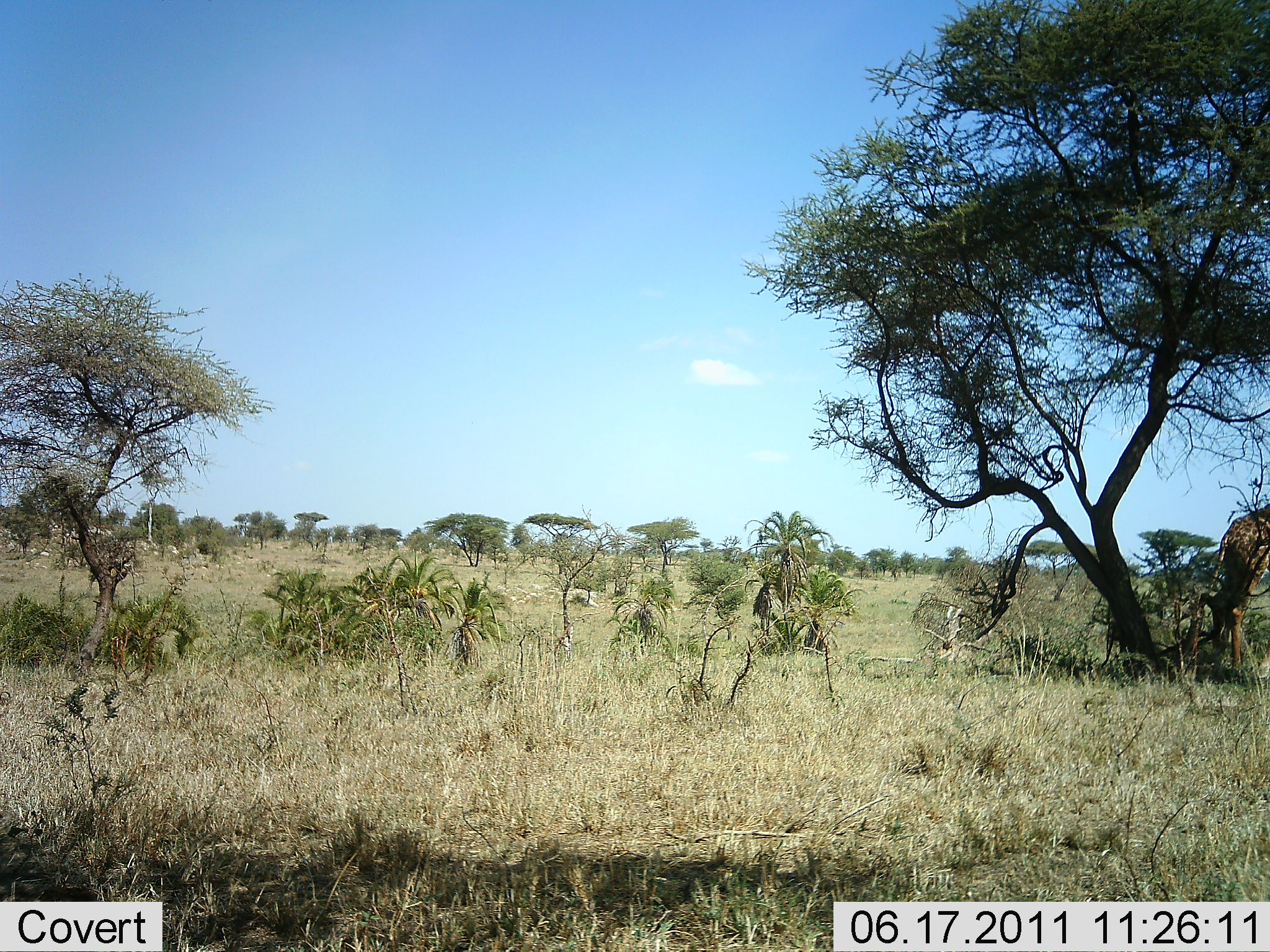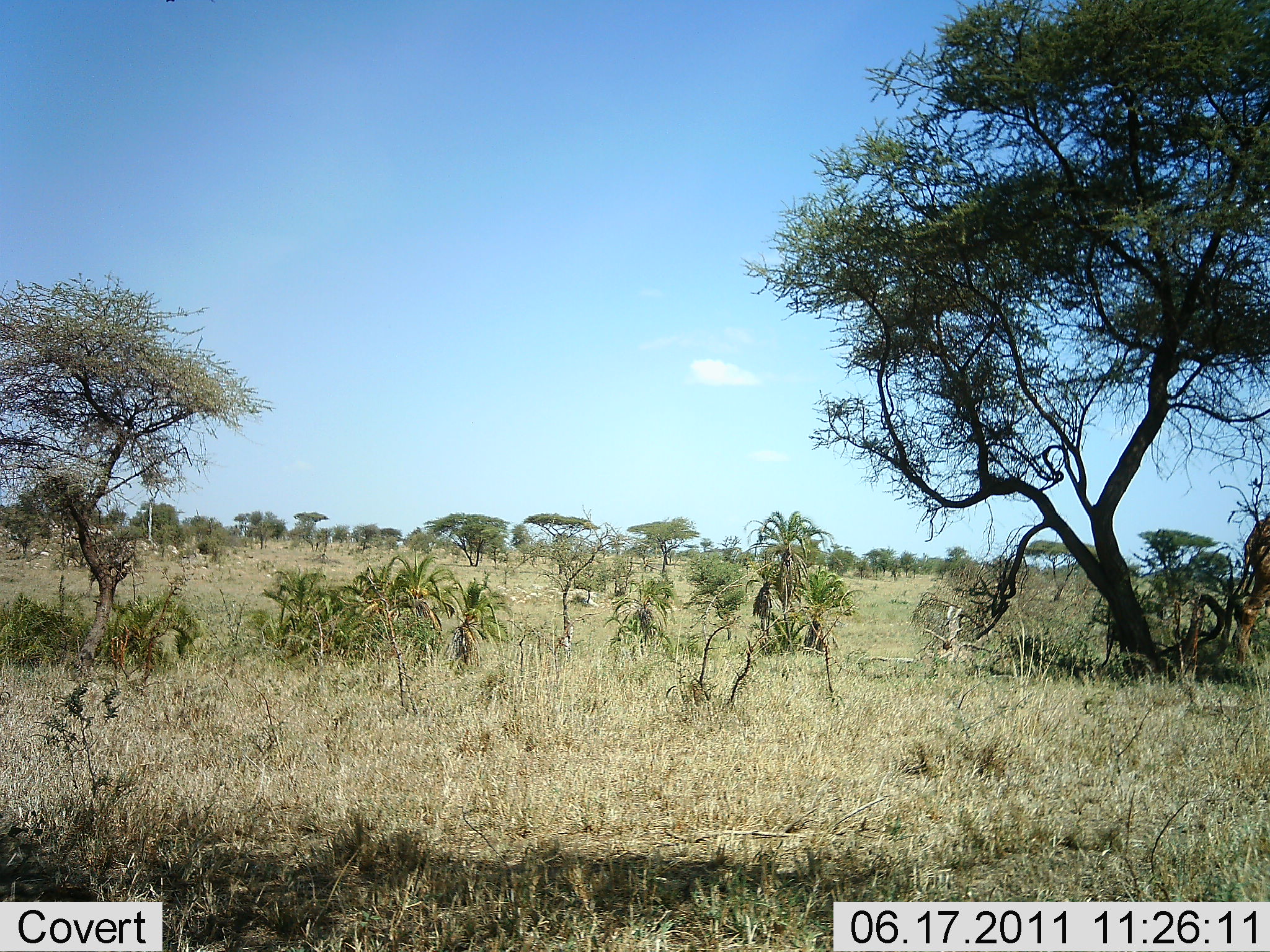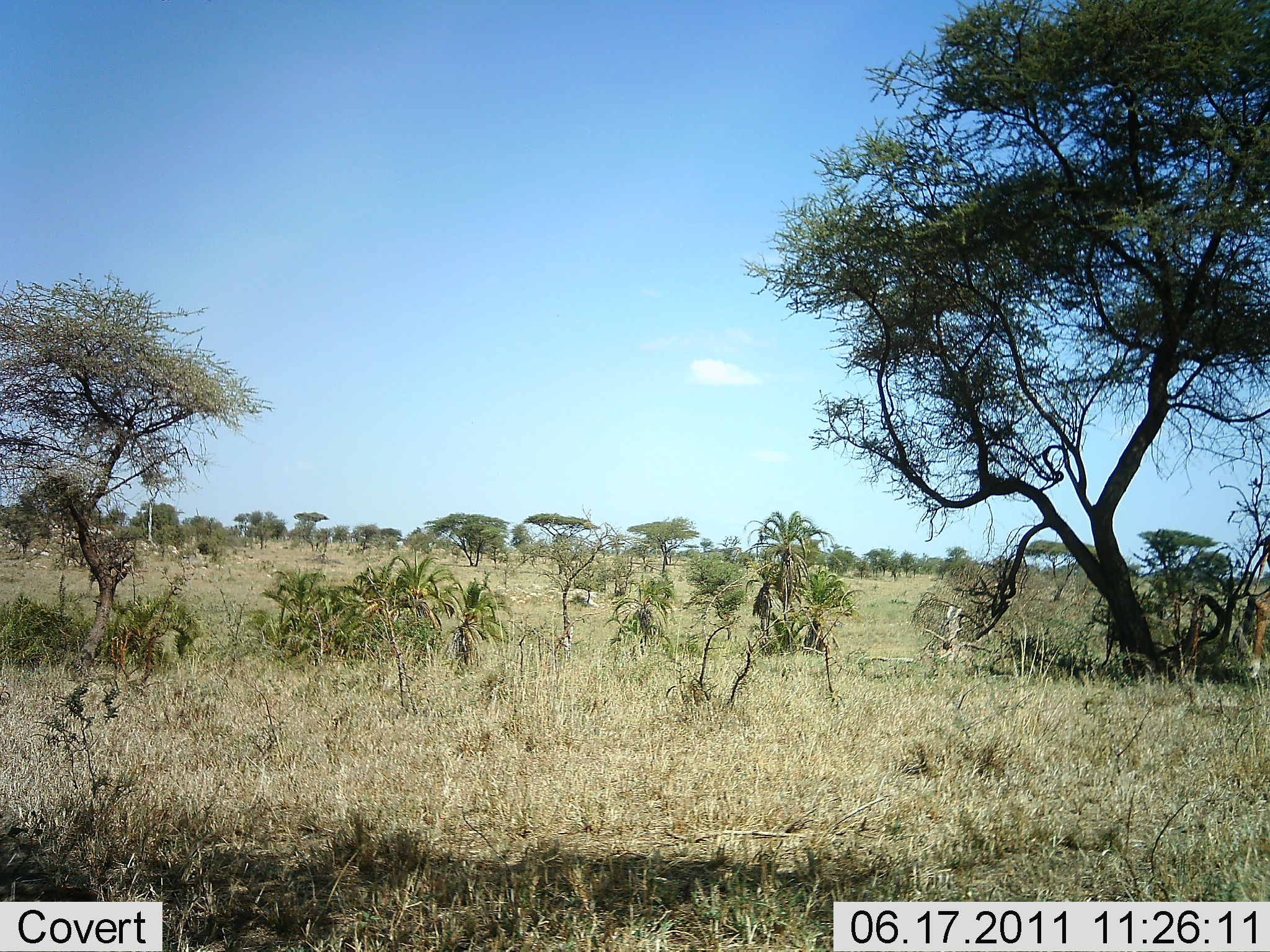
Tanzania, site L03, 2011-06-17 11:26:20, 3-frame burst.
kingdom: Animalia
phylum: Chordata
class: Mammalia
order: Artiodactyla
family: Giraffidae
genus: Giraffa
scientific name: Giraffa camelopardalis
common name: giraffe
Giraffe (Giraffa camelopardalis), count 1. Behavior (volunteer vote fractions): standing 0%, resting 0%, moving 60%, interacting 0%. Young present (vote fraction): 0%. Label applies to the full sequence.